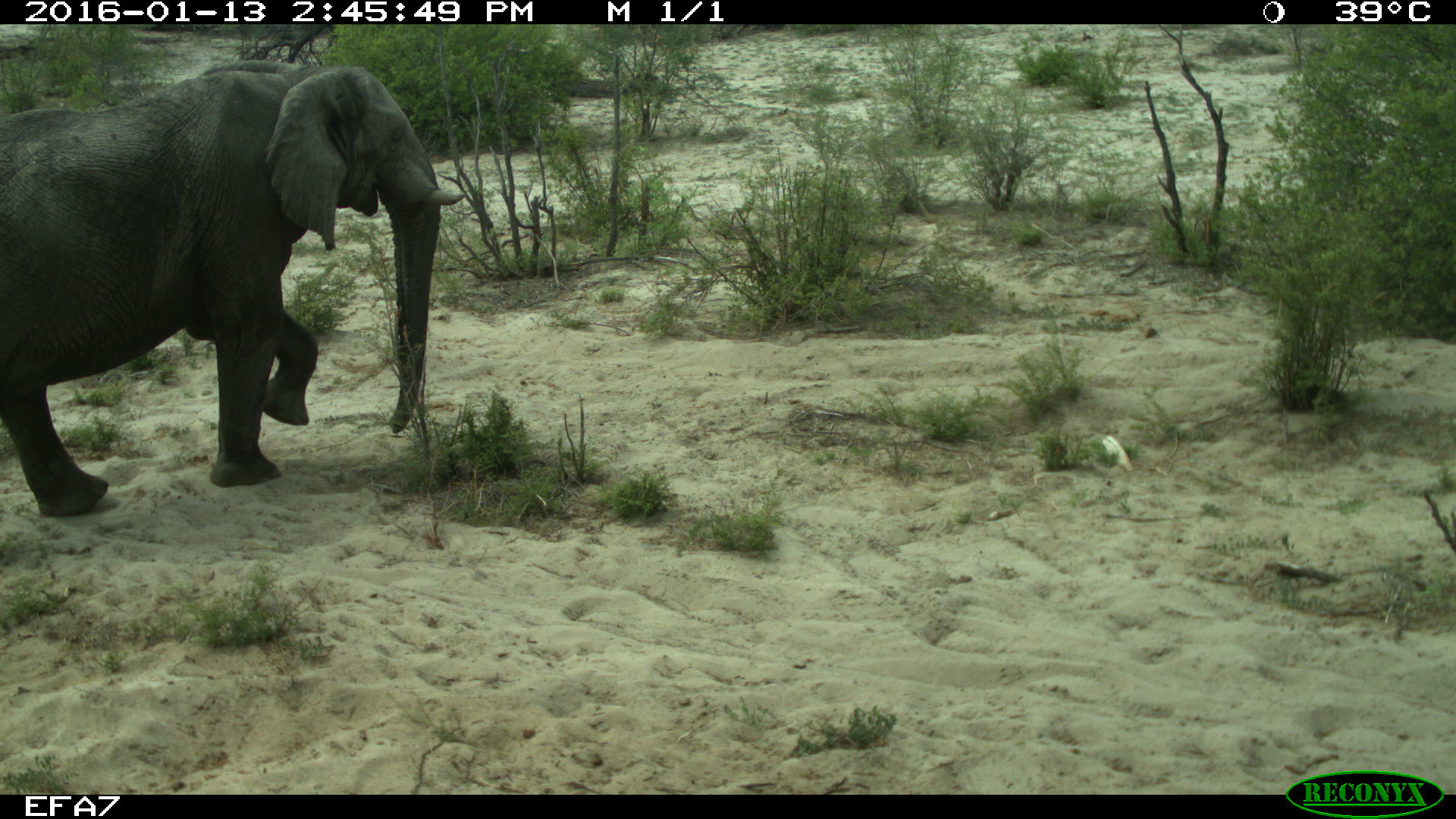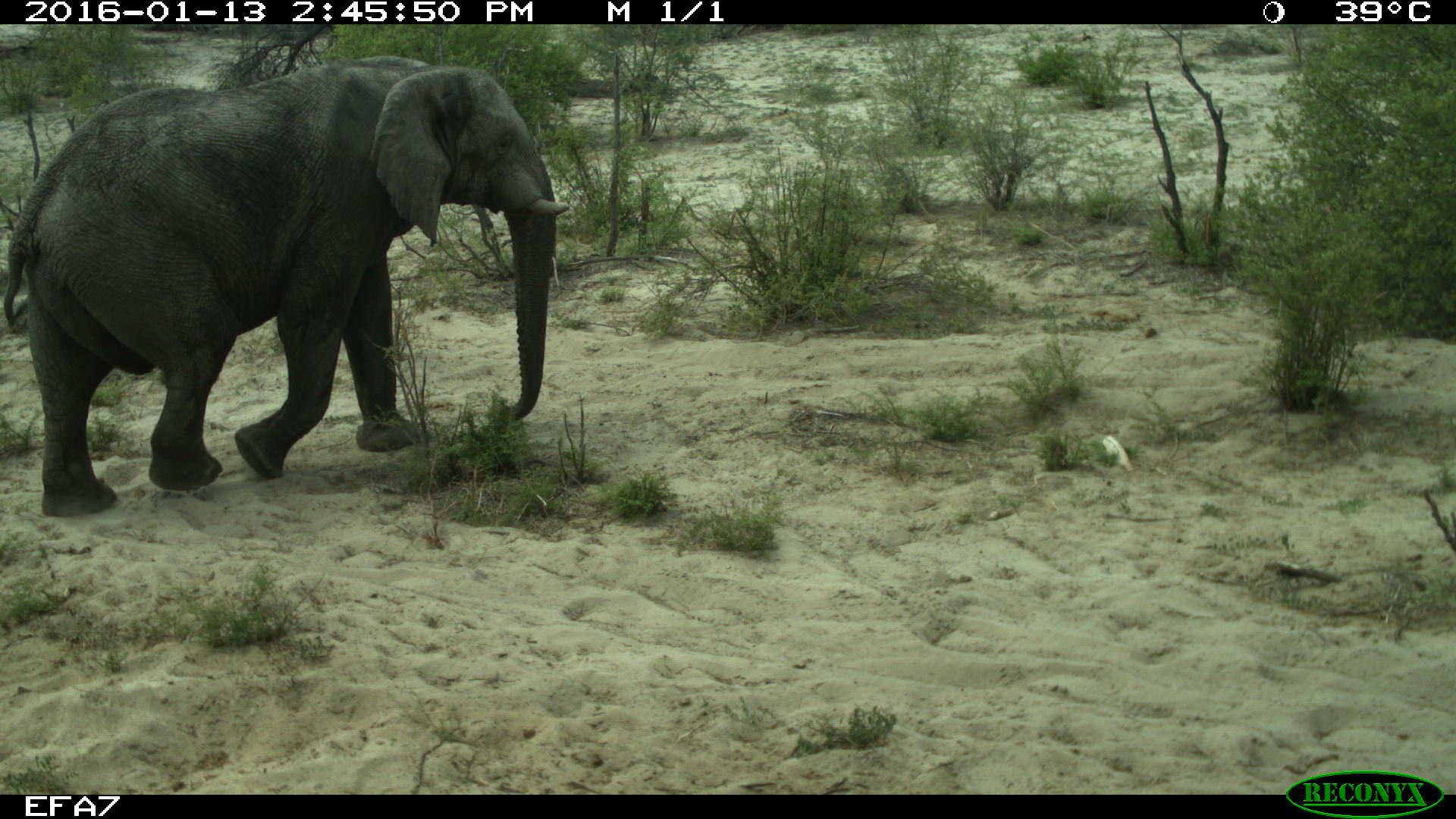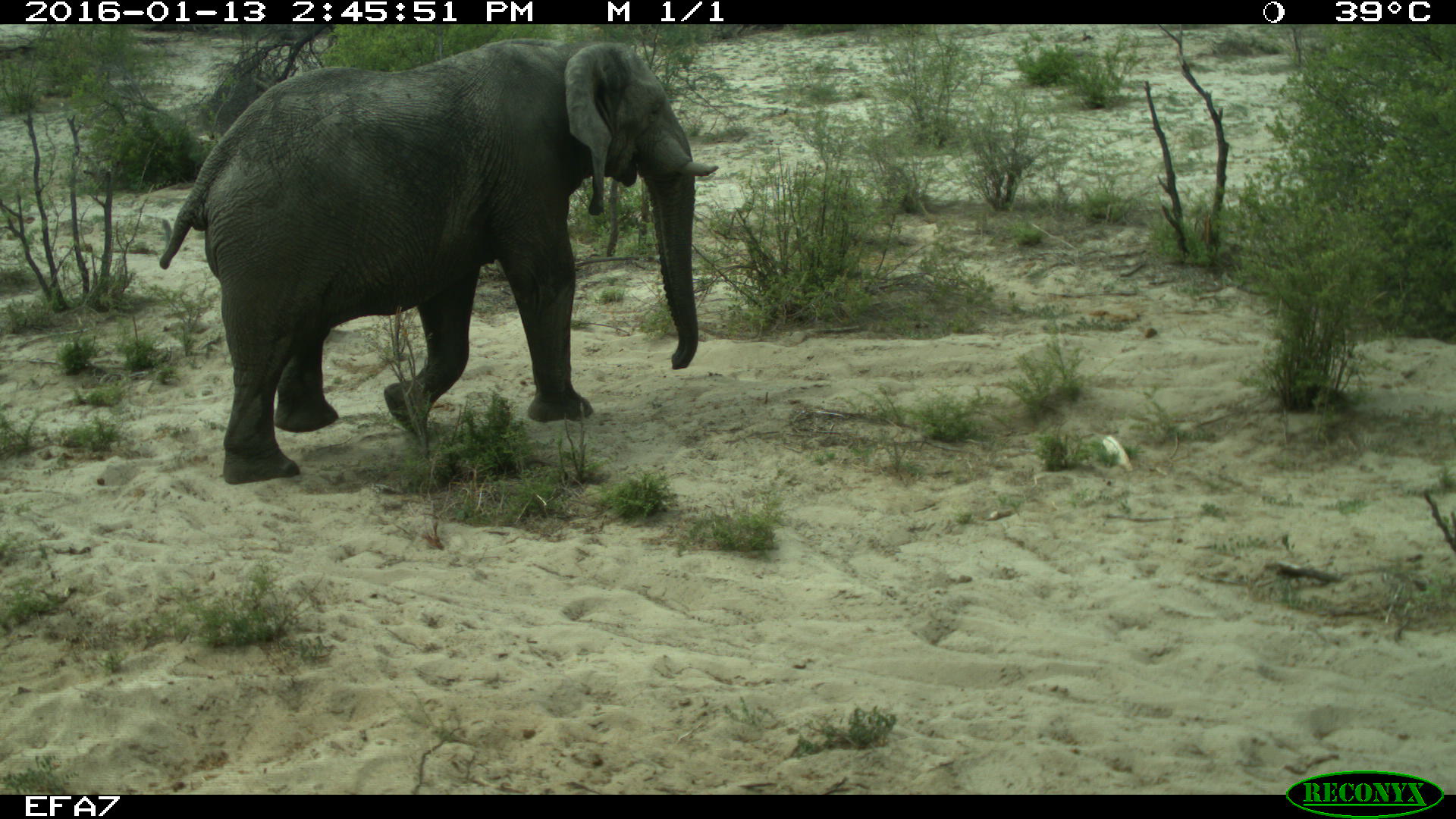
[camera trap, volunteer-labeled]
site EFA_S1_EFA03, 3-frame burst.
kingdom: Animalia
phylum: Chordata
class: Mammalia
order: Proboscidea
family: Elephantidae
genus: Loxodonta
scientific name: Loxodonta africana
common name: african bush elephant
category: elephant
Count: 1.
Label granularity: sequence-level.